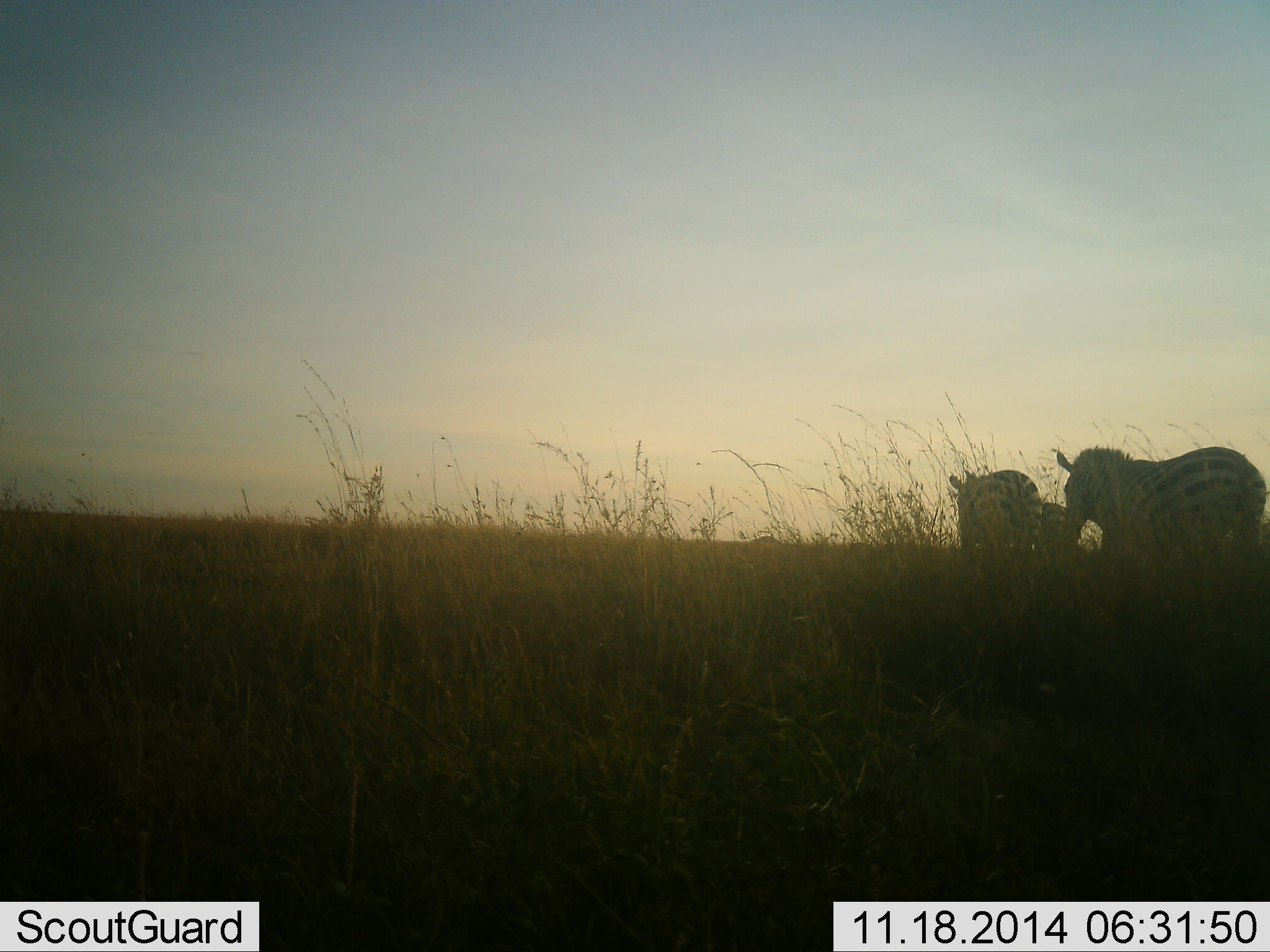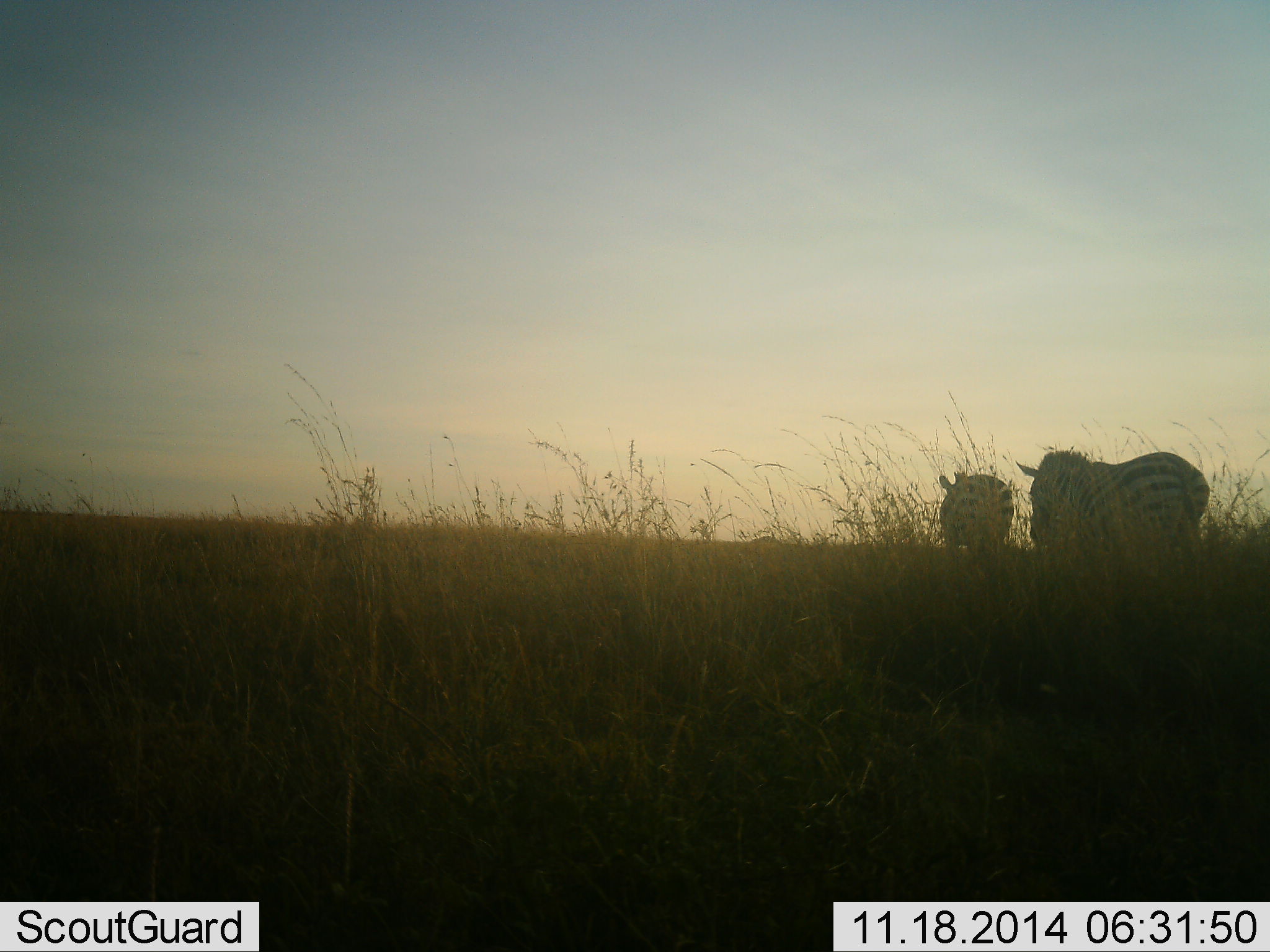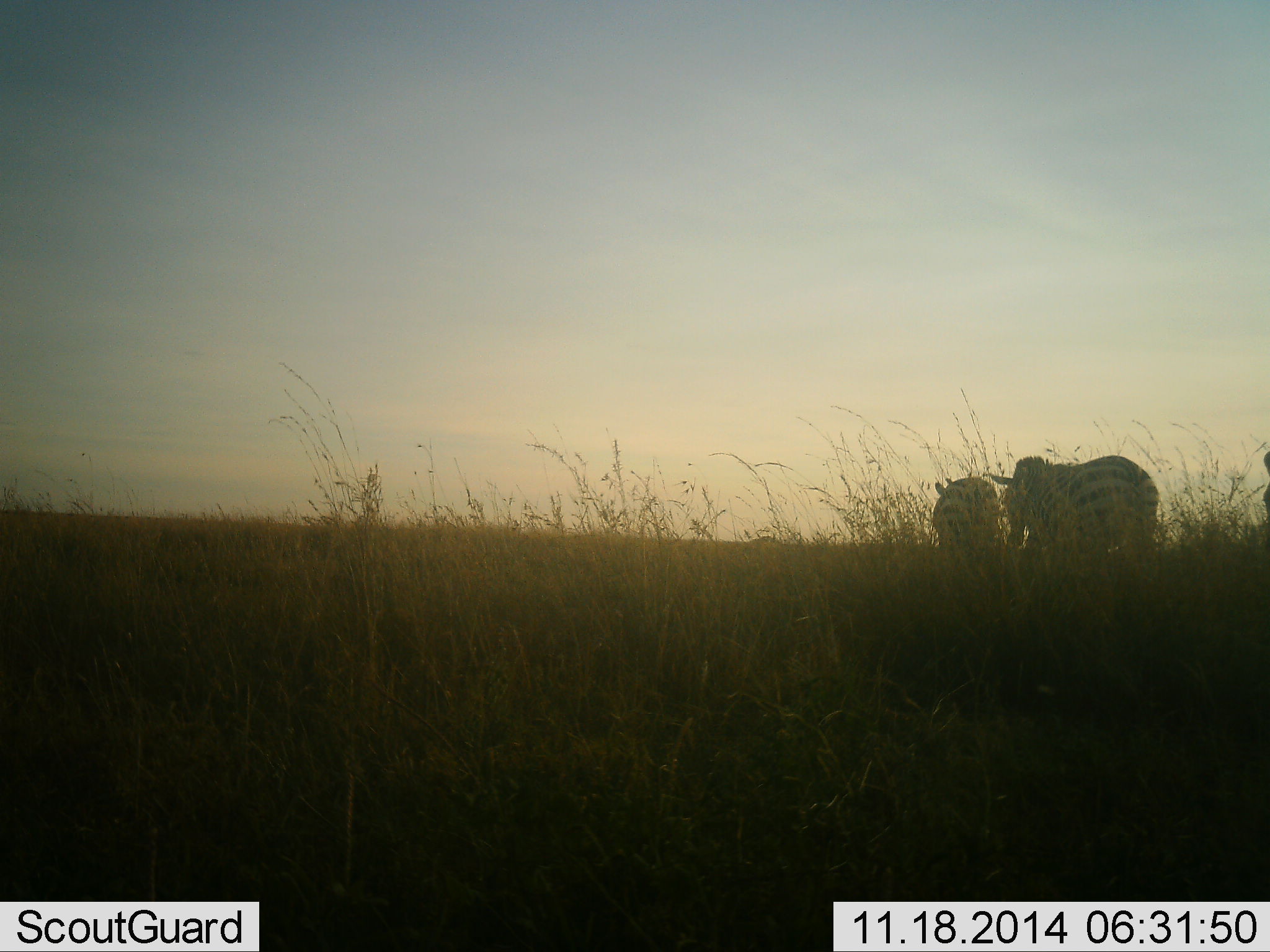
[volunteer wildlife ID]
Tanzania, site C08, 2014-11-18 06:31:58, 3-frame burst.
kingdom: Animalia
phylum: Chordata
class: Mammalia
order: Perissodactyla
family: Equidae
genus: Equus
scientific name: Equus quagga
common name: plains zebra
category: zebra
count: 3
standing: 20%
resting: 0%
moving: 90%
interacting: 0%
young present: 0%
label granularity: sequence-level